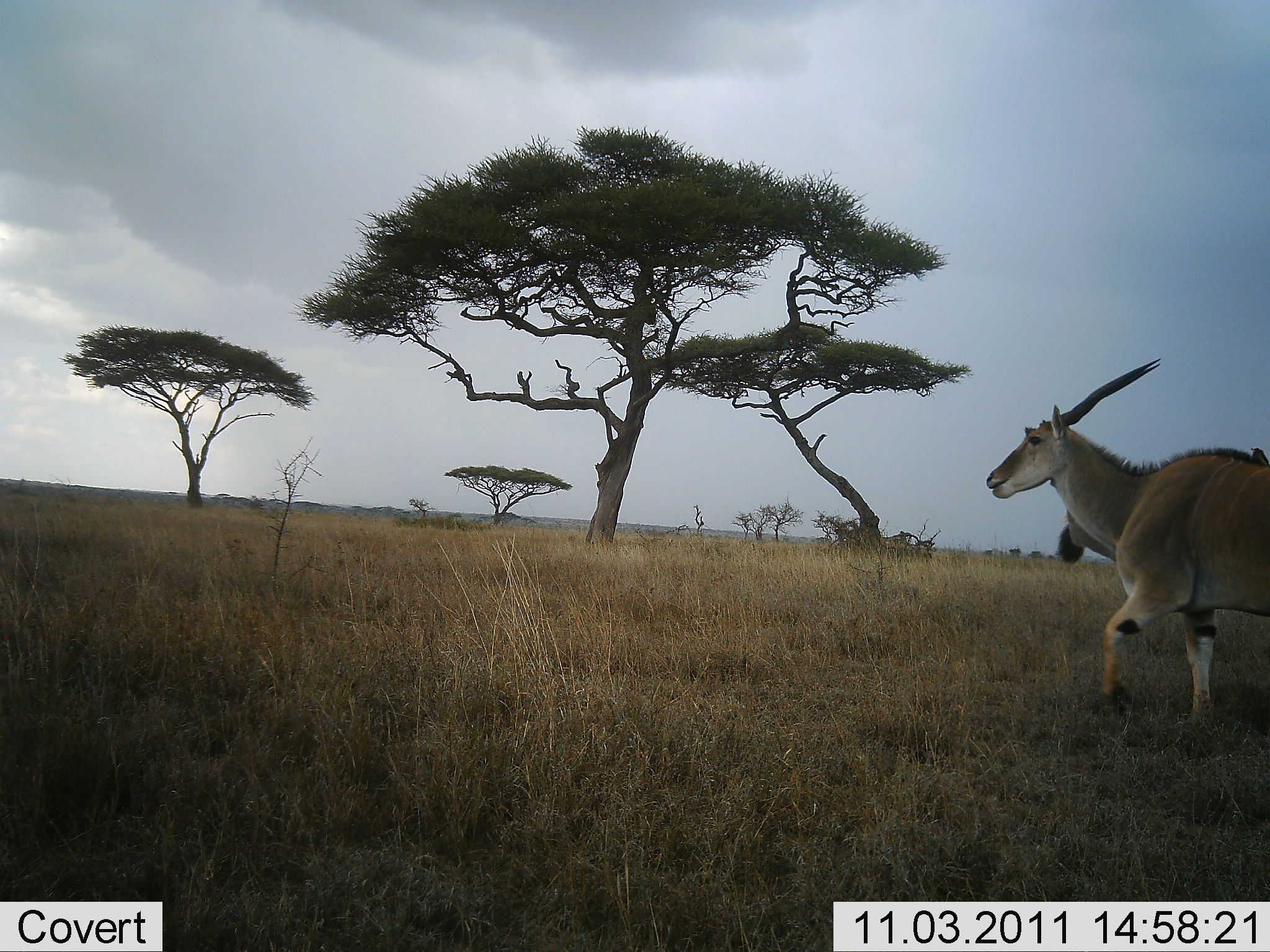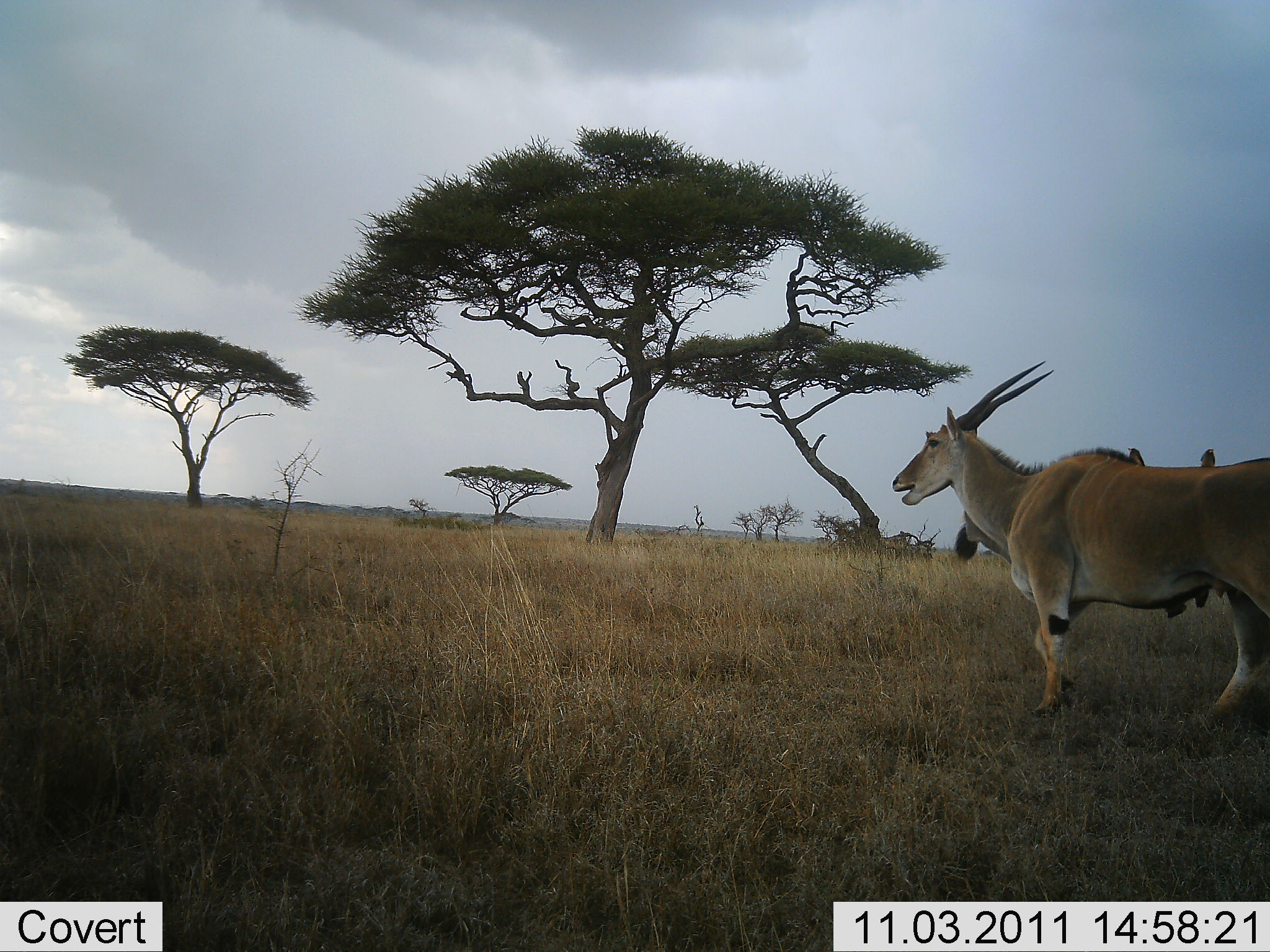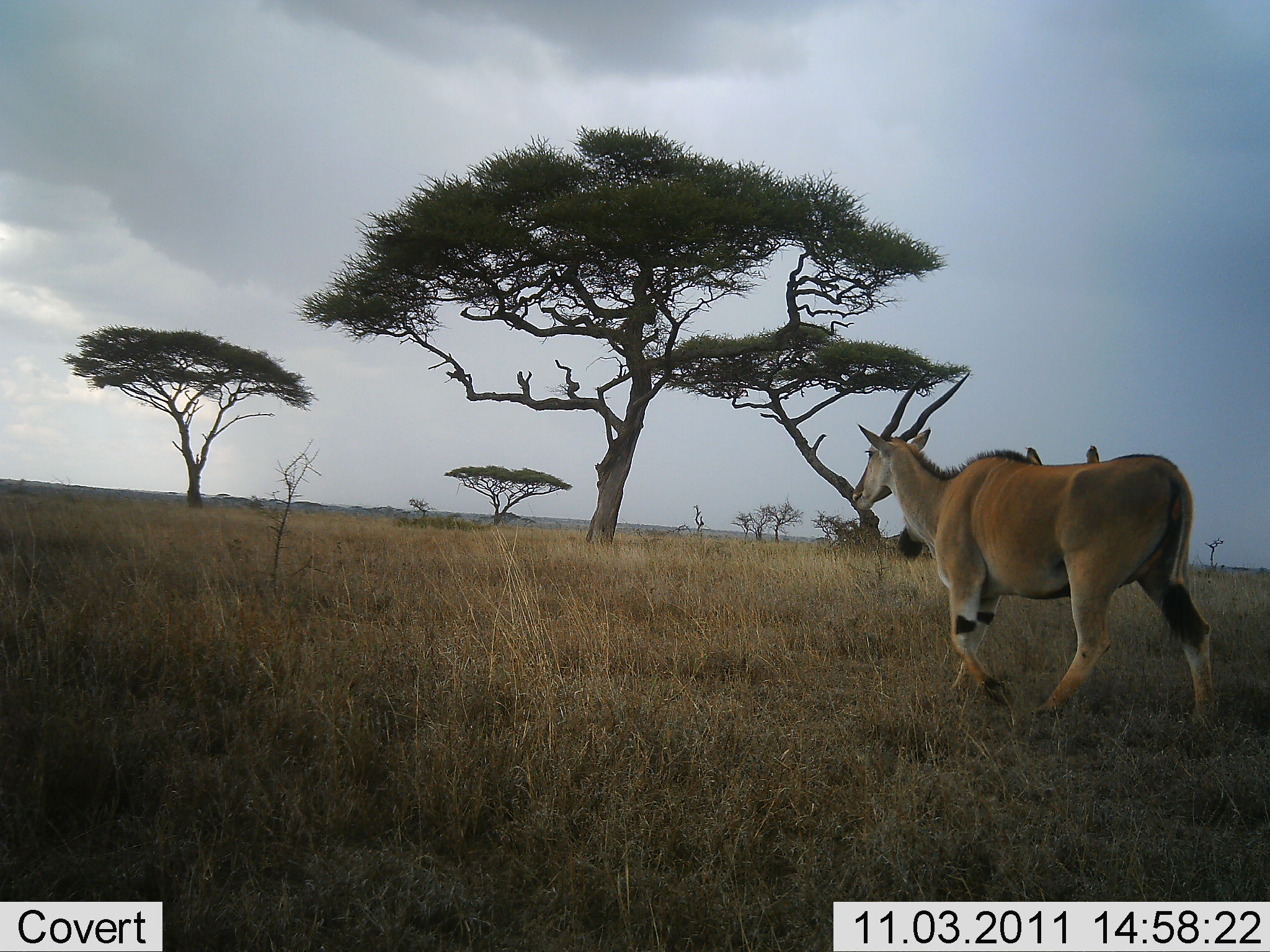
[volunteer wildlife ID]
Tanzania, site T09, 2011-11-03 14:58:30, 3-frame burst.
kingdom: Animalia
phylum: Chordata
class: Mammalia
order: Artiodactyla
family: Bovidae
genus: Tragelaphus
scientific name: Tragelaphus oryx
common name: eland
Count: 1.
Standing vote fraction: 7%.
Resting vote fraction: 0%.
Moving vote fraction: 93%.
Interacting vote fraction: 0%.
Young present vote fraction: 0%.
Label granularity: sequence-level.